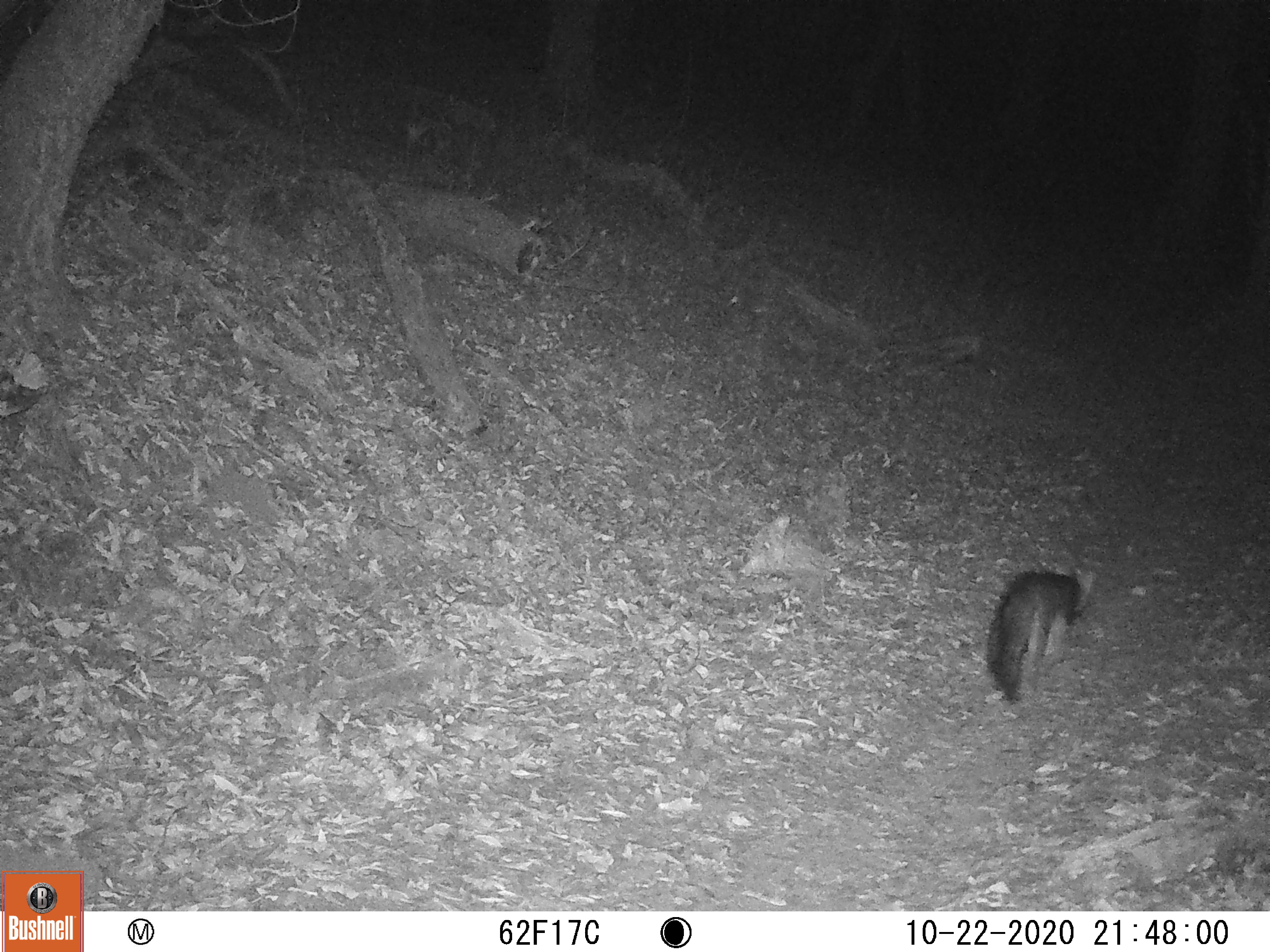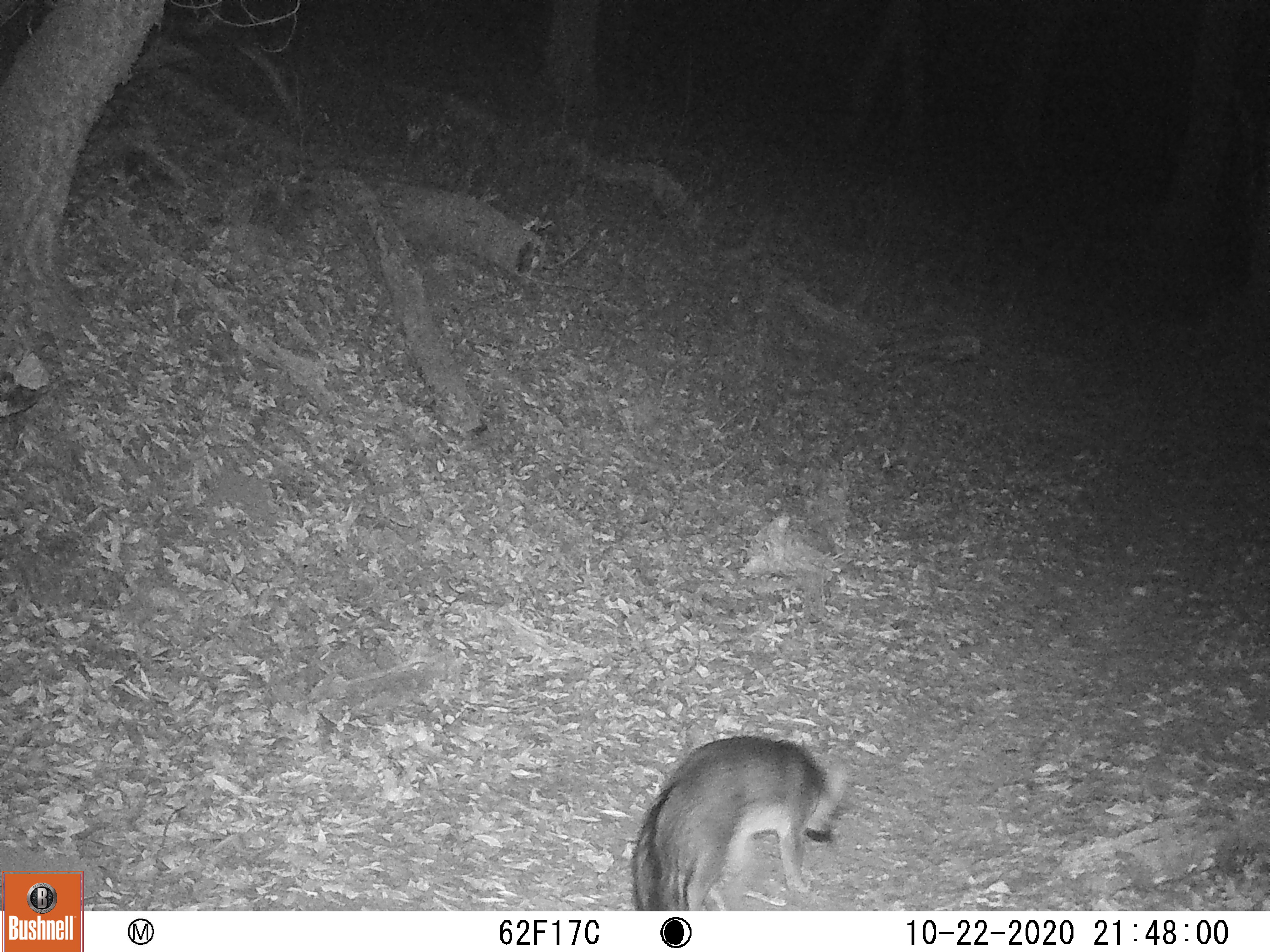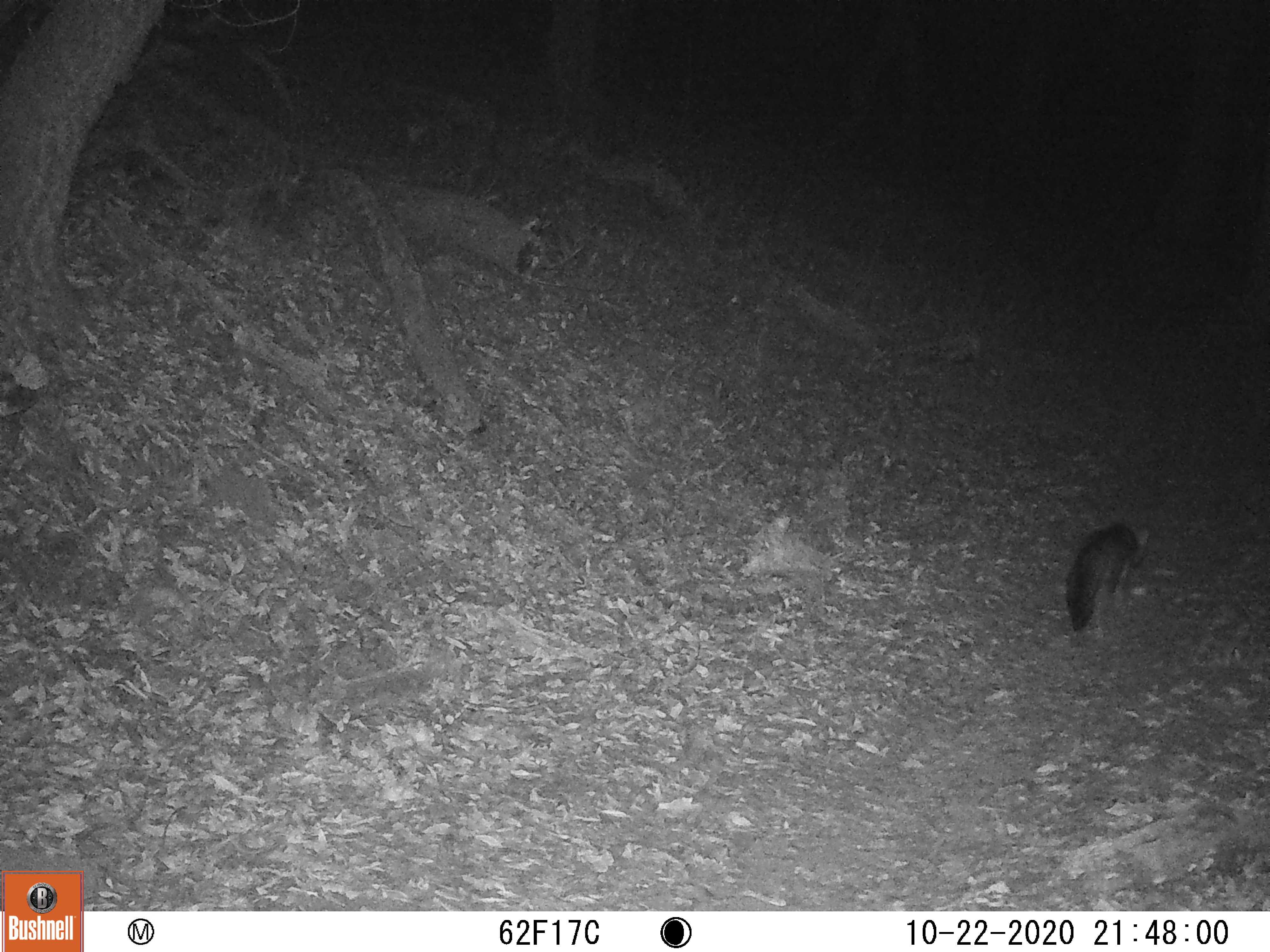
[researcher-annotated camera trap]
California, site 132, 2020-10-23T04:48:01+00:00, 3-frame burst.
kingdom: Animalia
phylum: Chordata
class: Mammalia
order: Artiodactyla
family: Cervidae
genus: Odocoileus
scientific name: Odocoileus hemionus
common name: mule deer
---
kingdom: Animalia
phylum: Chordata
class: Mammalia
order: Carnivora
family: Canidae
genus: Urocyon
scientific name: Urocyon cinereoargenteus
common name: gray fox